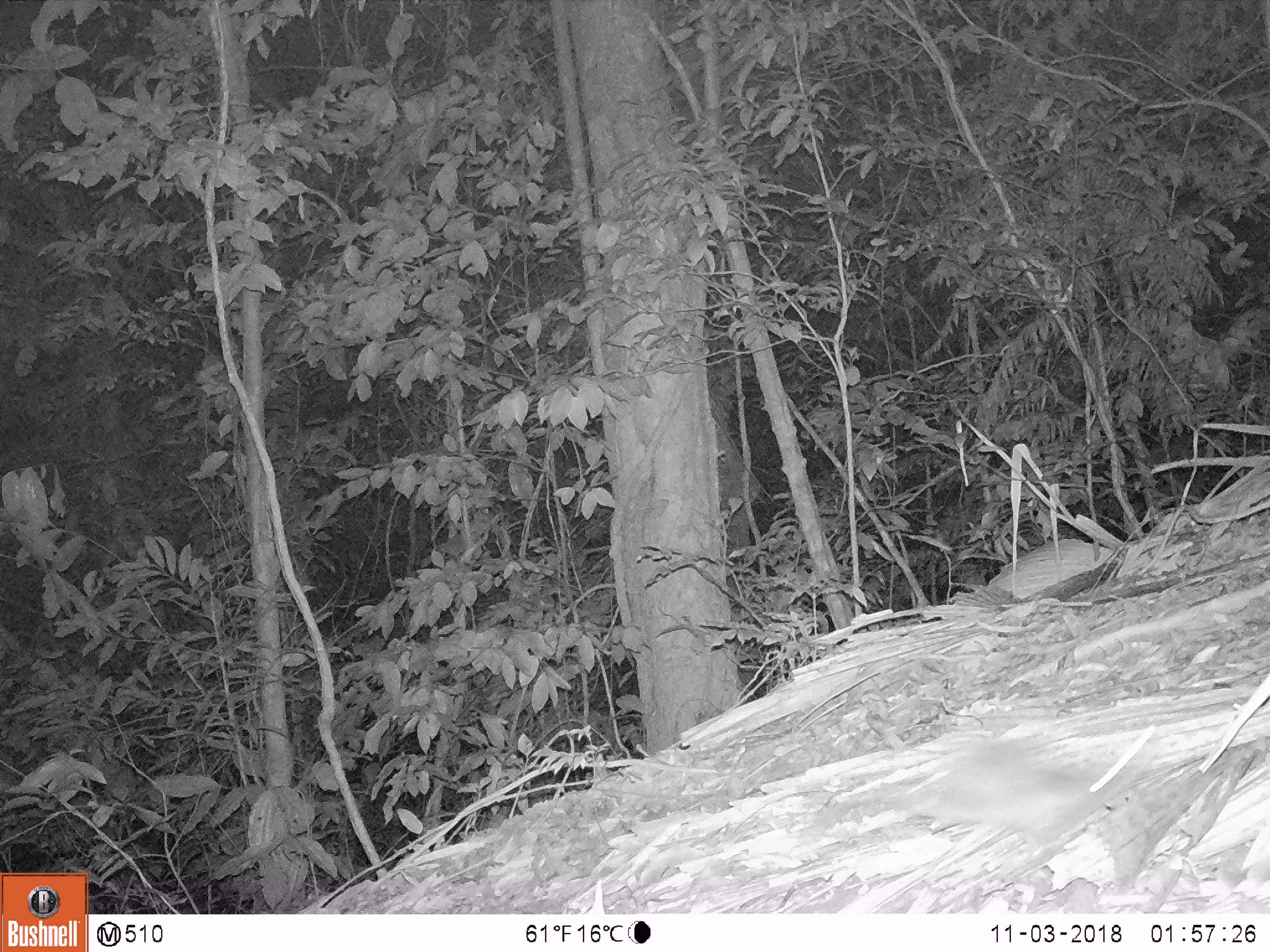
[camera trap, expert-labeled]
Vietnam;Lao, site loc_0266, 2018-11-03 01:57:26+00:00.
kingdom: Animalia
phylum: Chordata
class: Mammalia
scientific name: Mammalia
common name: mammal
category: unidentified small mammal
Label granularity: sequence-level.